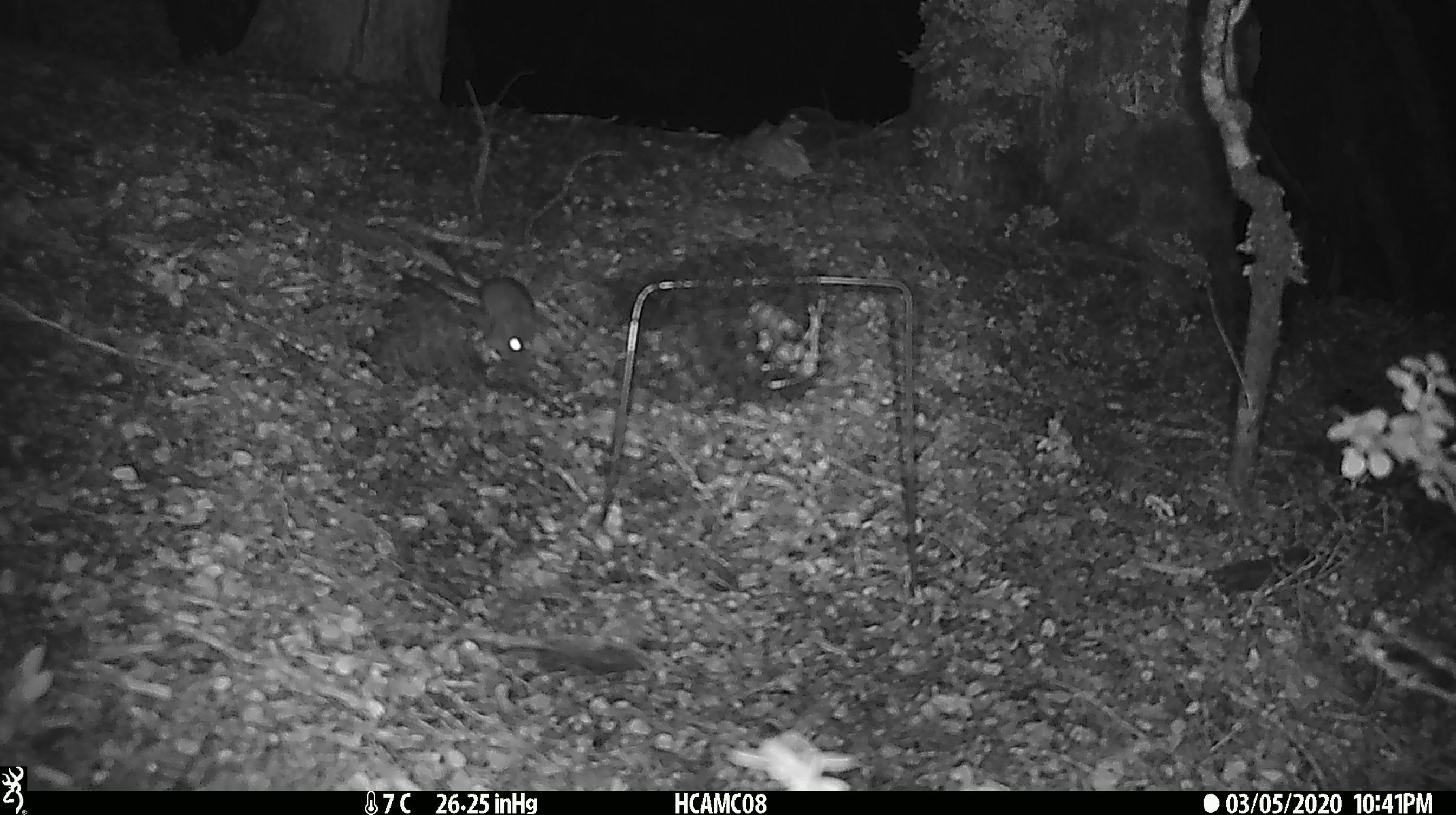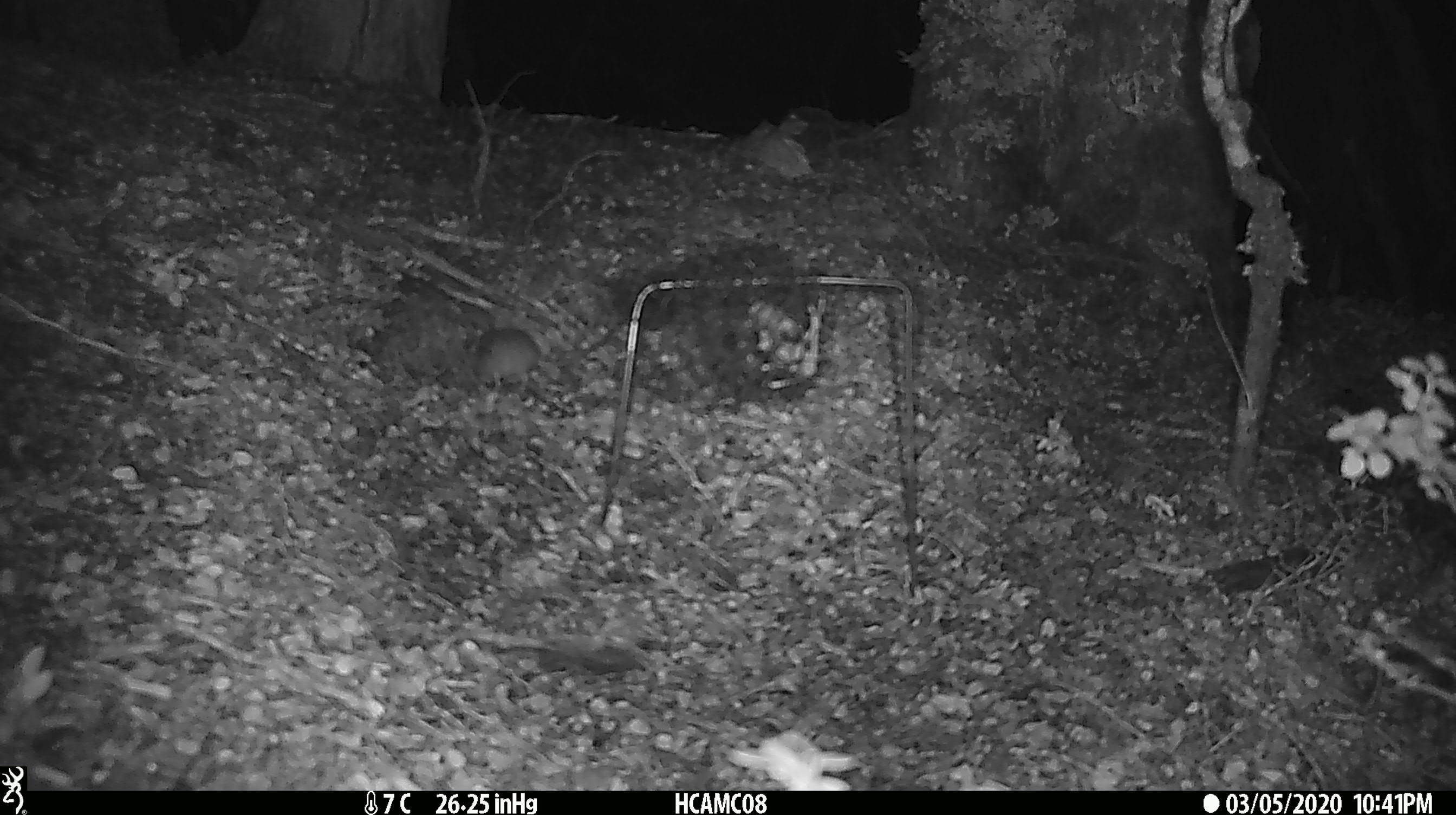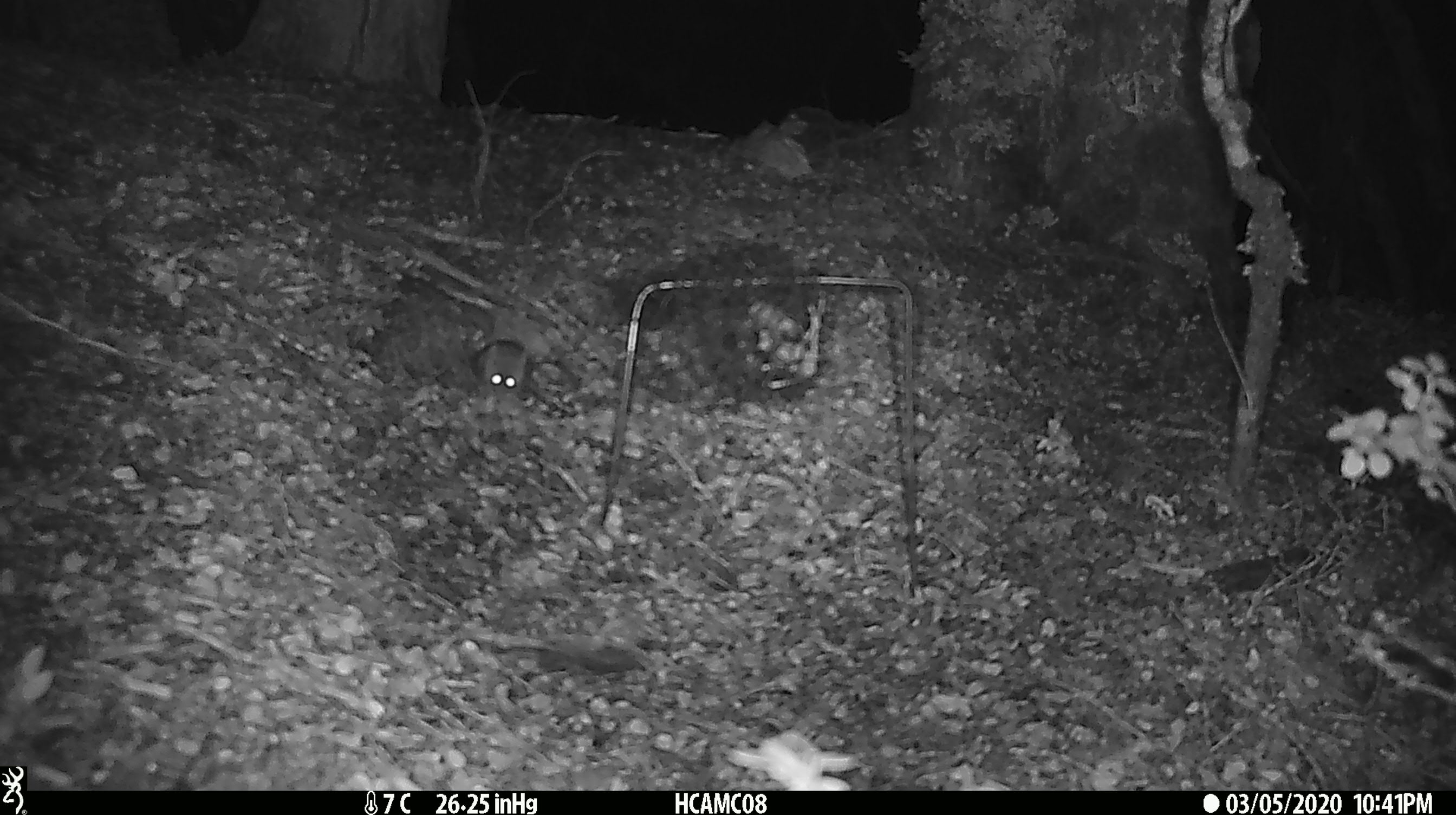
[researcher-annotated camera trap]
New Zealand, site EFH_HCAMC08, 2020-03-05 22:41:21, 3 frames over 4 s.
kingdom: Animalia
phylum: Chordata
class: Mammalia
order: Rodentia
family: Muridae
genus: Mus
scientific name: Mus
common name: mouse